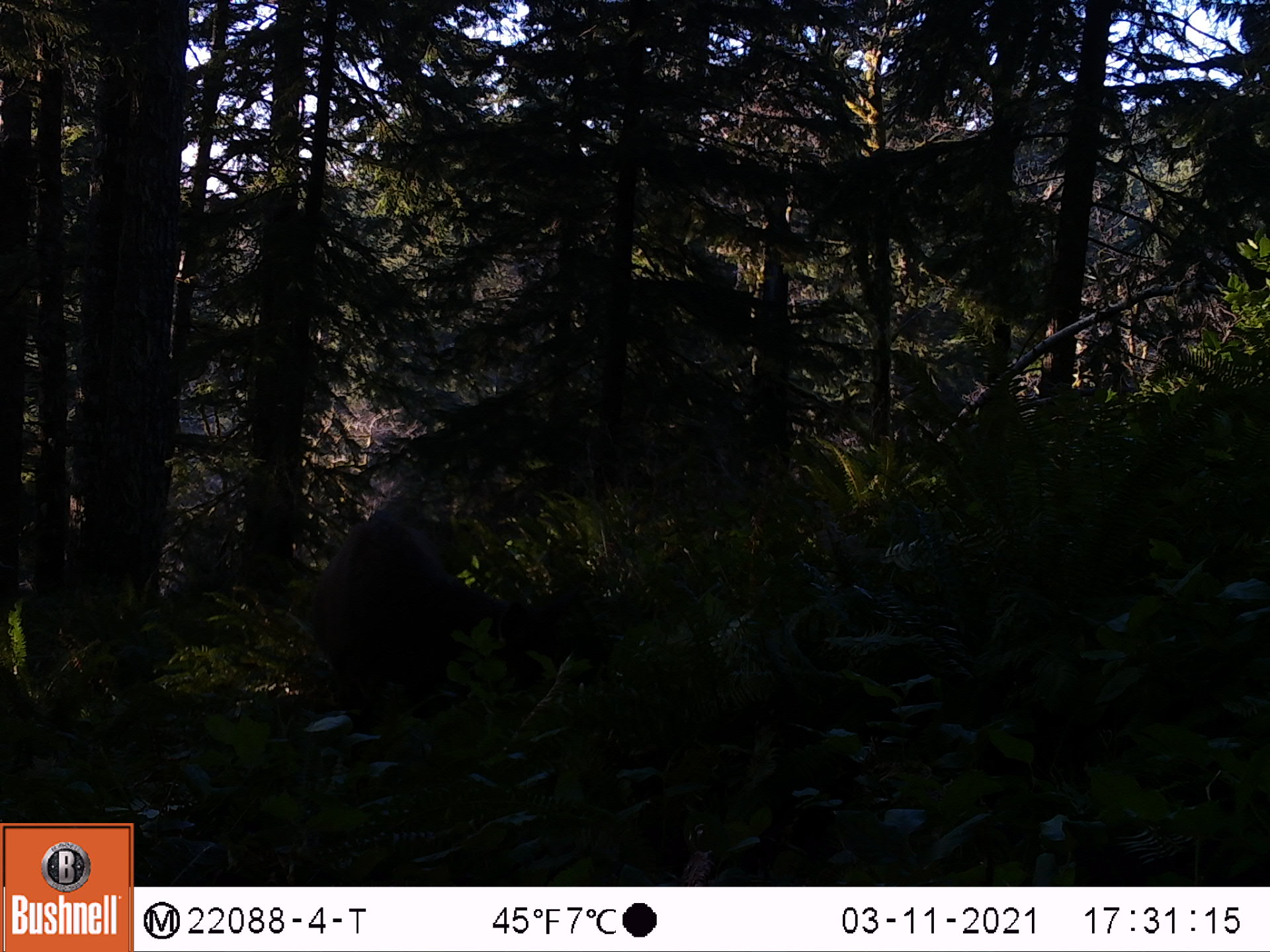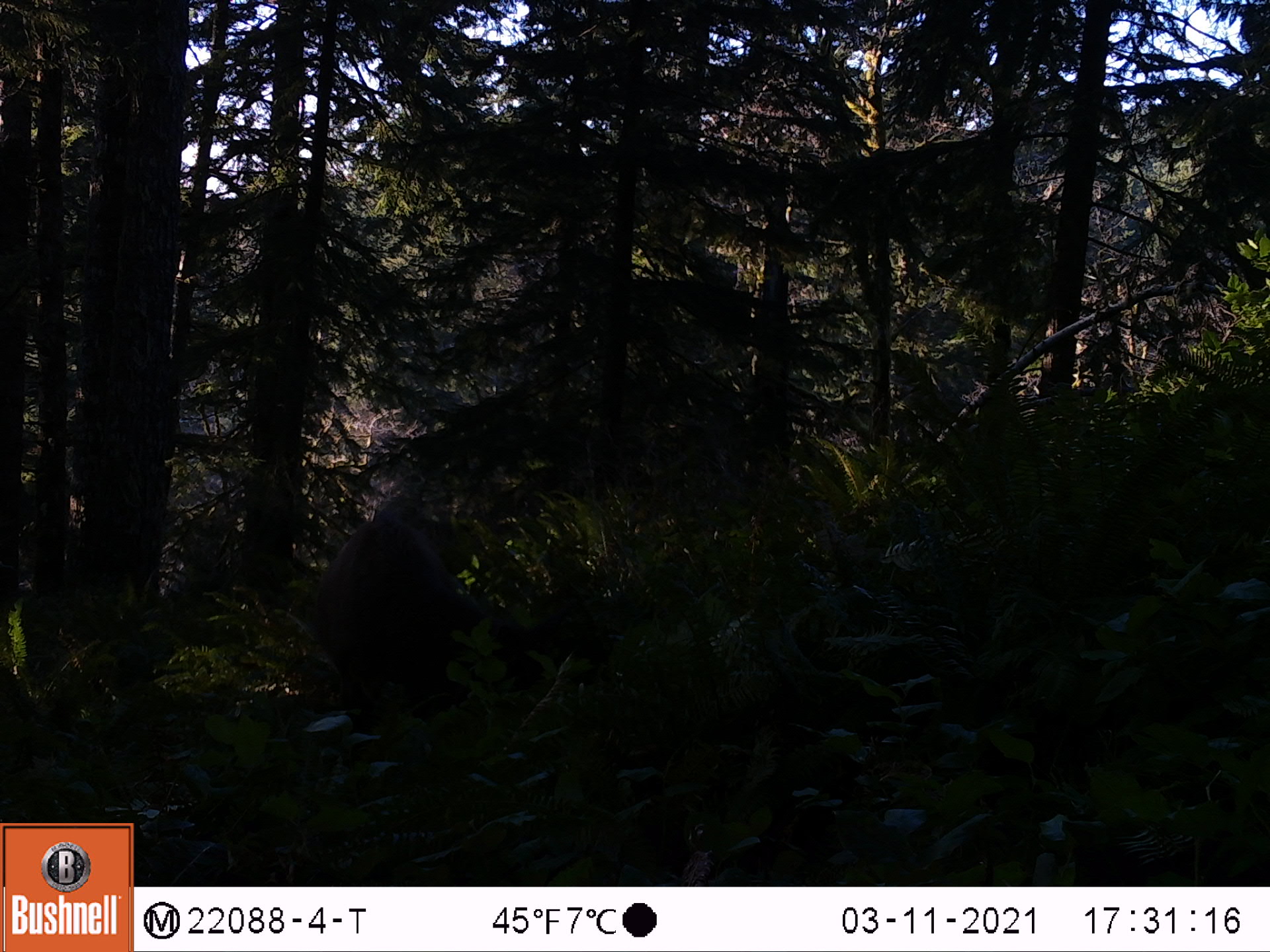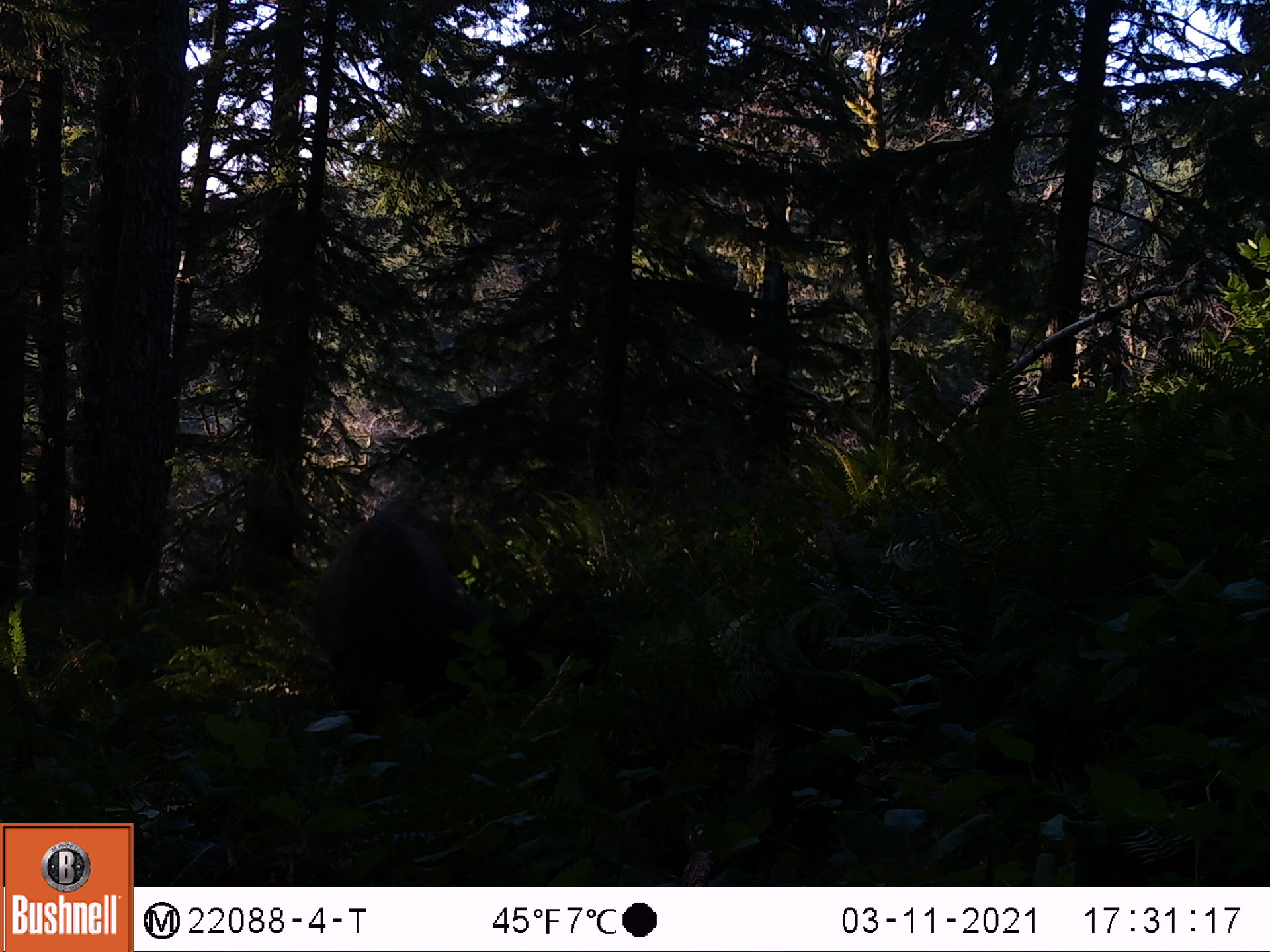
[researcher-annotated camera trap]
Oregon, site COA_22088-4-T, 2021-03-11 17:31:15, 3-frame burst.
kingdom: Animalia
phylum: Chordata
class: Mammalia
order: Artiodactyla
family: Cervidae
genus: Cervus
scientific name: Cervus canadensis roosevelti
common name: roosevelt elk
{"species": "roosevelt elk (Cervus canadensis roosevelti)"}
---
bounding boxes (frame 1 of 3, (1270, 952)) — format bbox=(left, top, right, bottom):
roosevelt elk: bbox=(260, 461, 607, 814)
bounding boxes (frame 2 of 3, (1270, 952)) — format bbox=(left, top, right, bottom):
roosevelt elk: bbox=(269, 479, 545, 772)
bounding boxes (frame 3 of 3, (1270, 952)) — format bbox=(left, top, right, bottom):
roosevelt elk: bbox=(296, 474, 543, 788)